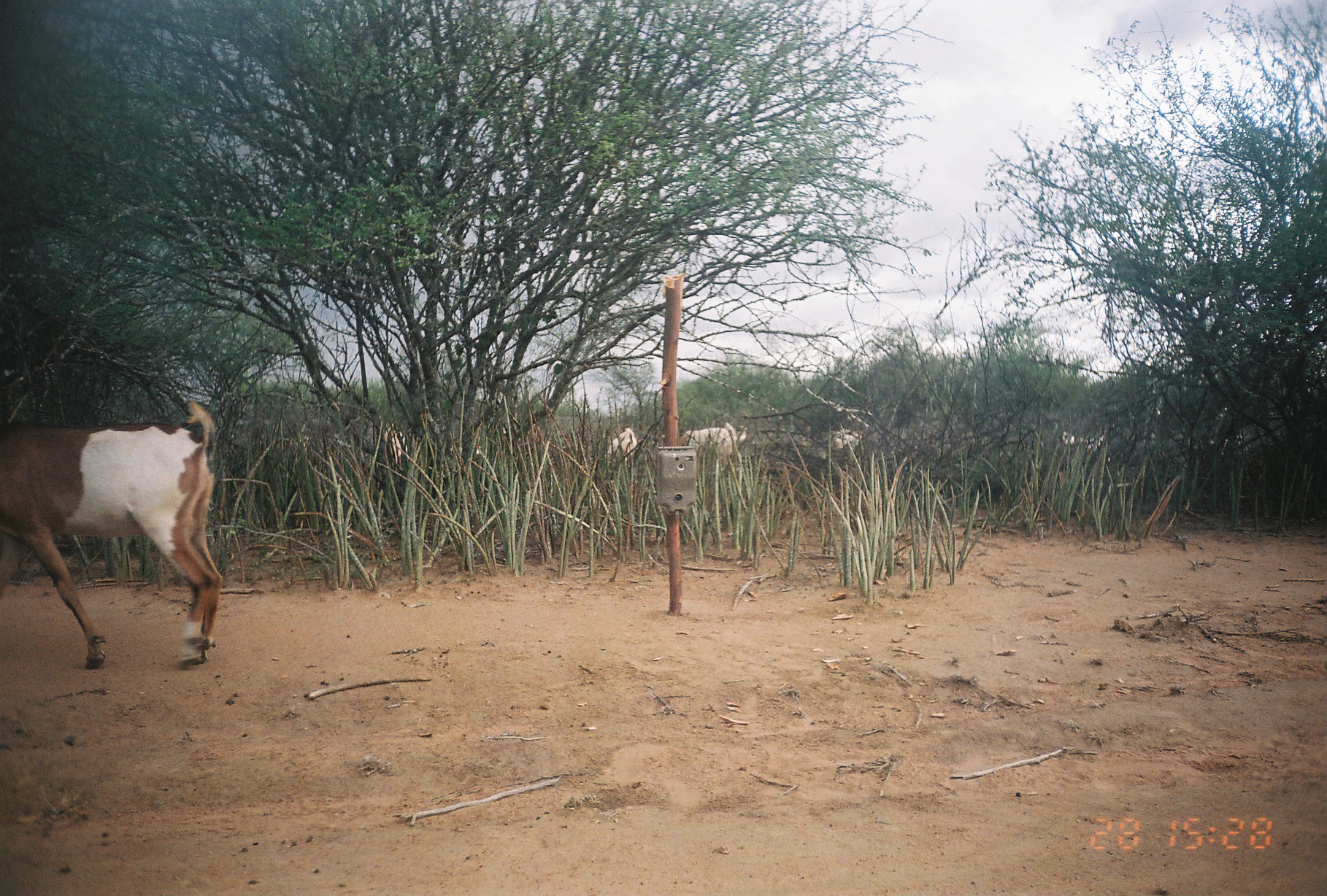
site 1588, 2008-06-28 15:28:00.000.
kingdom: Animalia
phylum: Chordata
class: Mammalia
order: Artiodactyla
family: Bovidae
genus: Capra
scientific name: Capra aegagrus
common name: wild goat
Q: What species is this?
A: Capra aegagrus (wild goat).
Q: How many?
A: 9.